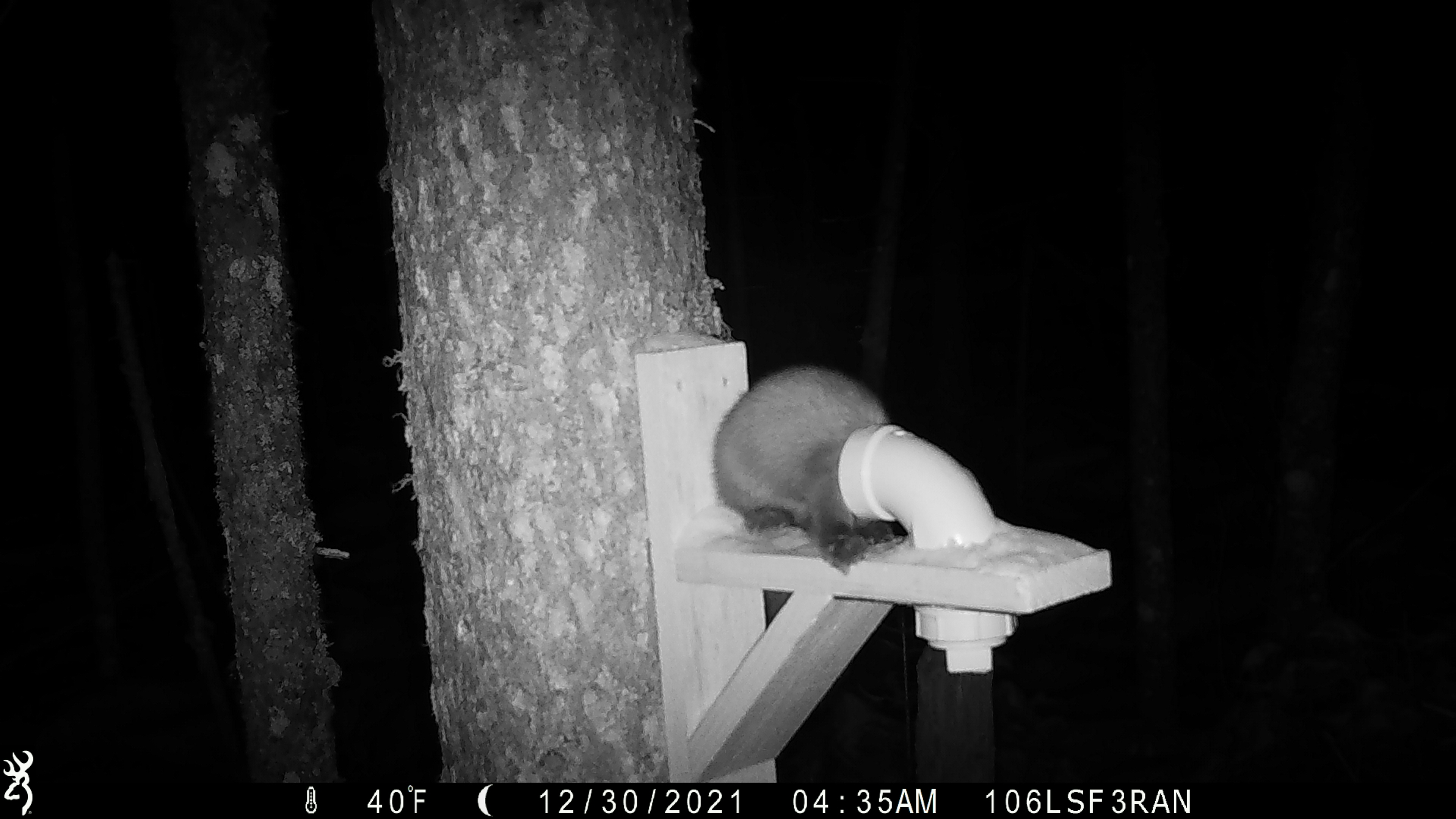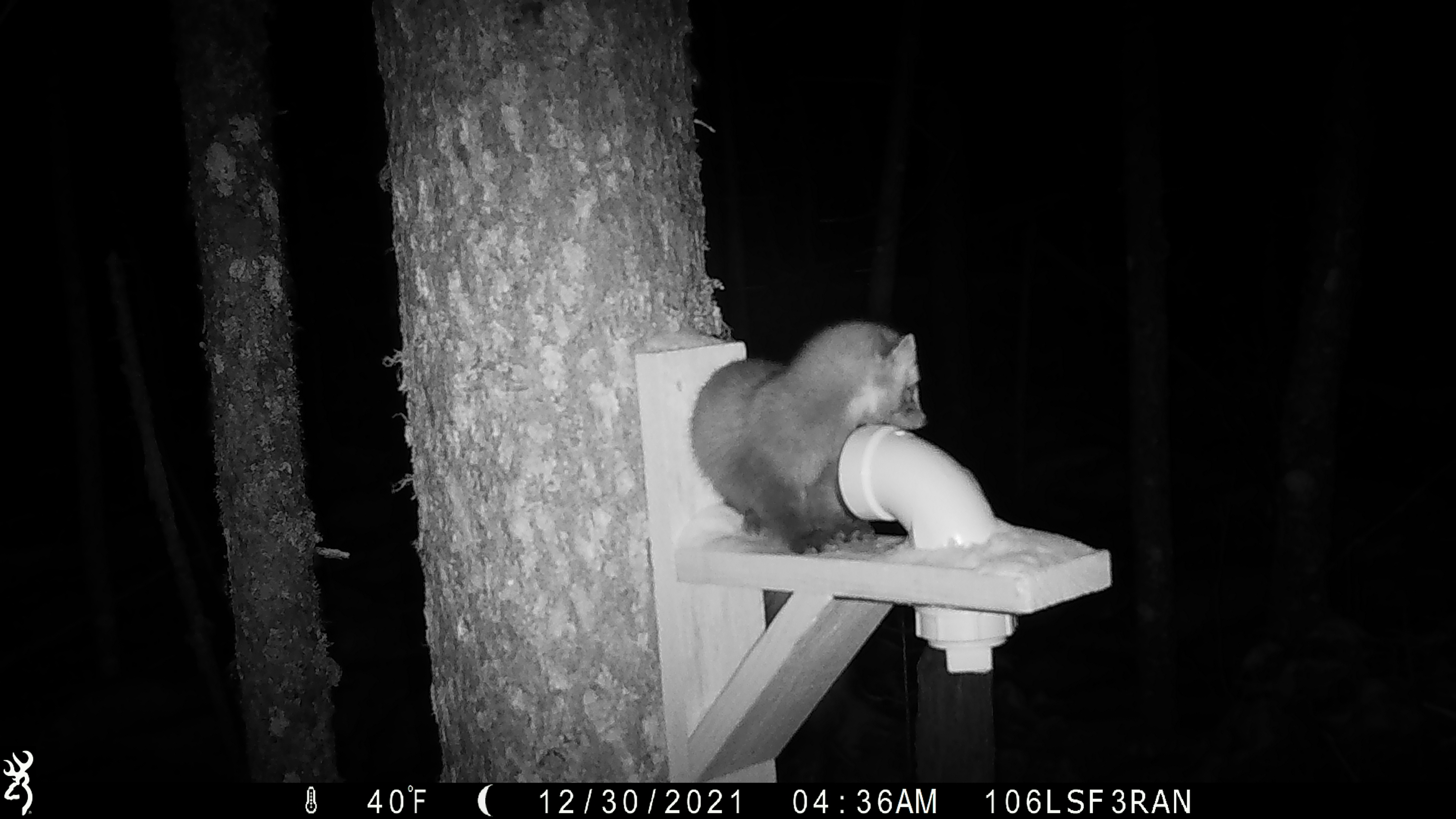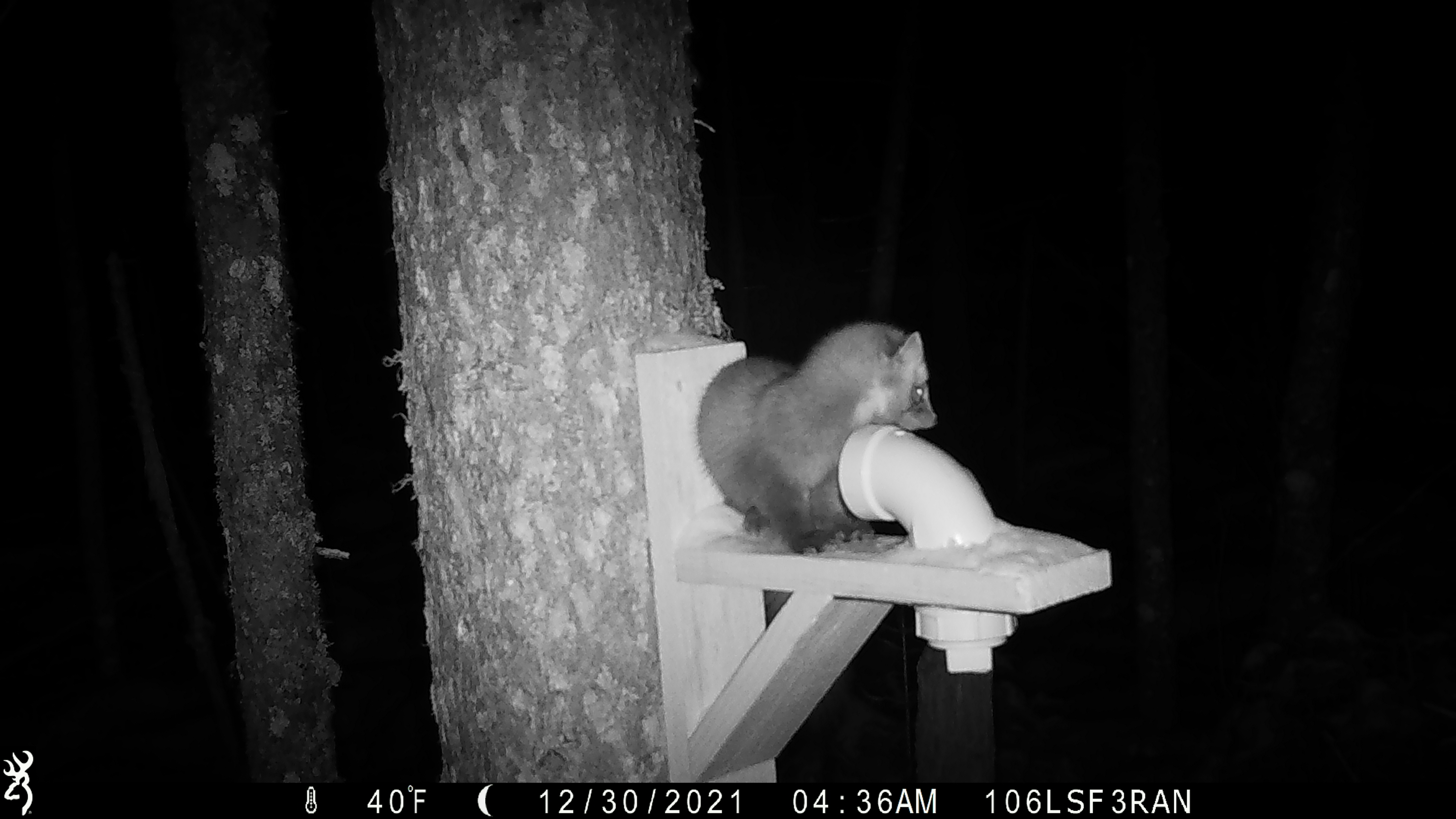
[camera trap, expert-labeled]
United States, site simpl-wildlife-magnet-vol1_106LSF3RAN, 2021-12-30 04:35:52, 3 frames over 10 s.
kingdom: Animalia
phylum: Chordata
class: Mammalia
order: Carnivora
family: Mustelidae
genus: Martes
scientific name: Martes americana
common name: american marten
American marten (Martes americana).